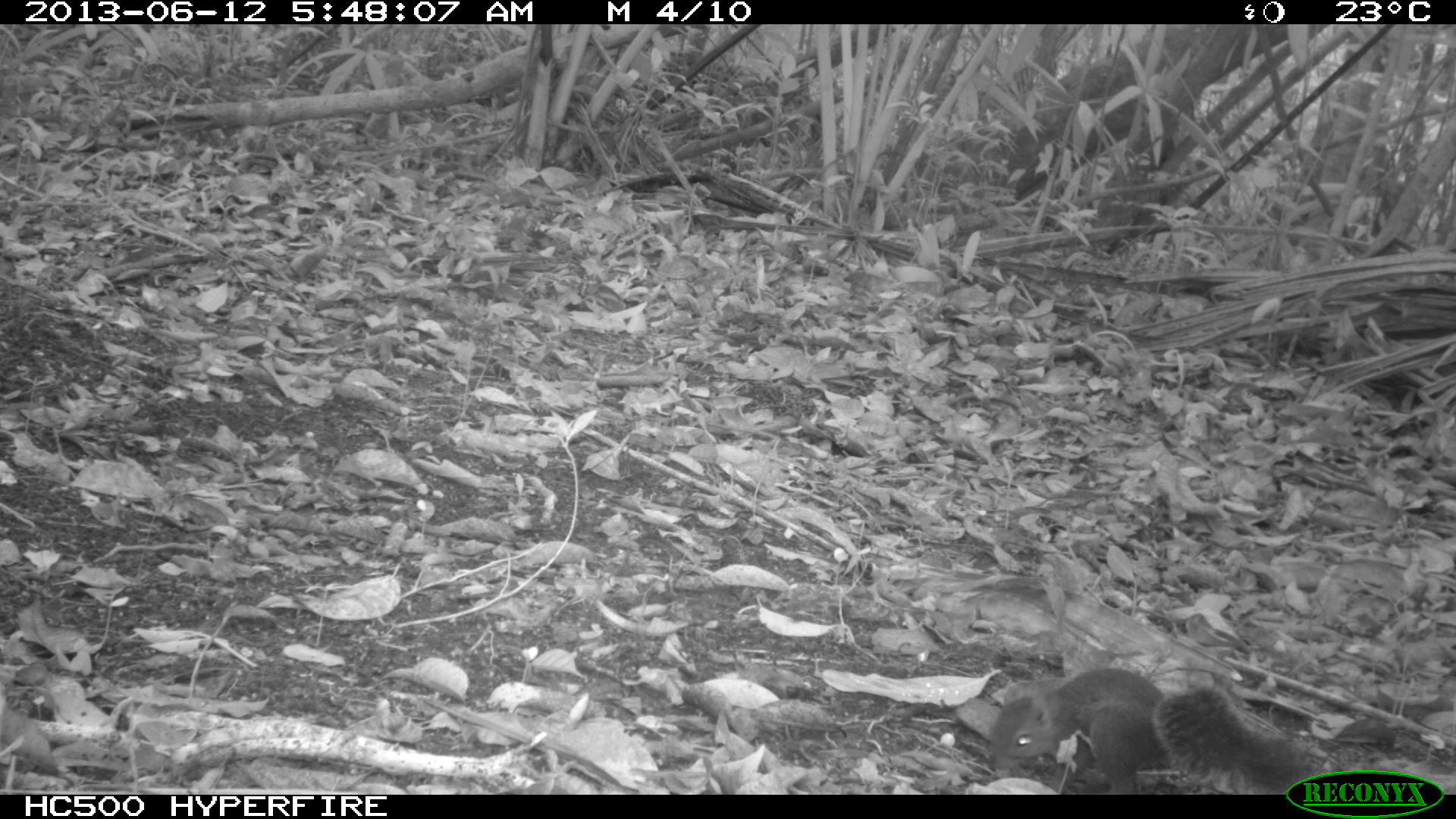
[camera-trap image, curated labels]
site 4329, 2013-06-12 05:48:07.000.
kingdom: Animalia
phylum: Chordata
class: Mammalia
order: Rodentia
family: Sciuridae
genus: Sciurus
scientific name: Sciurus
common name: squirrel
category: sciurus sp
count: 1